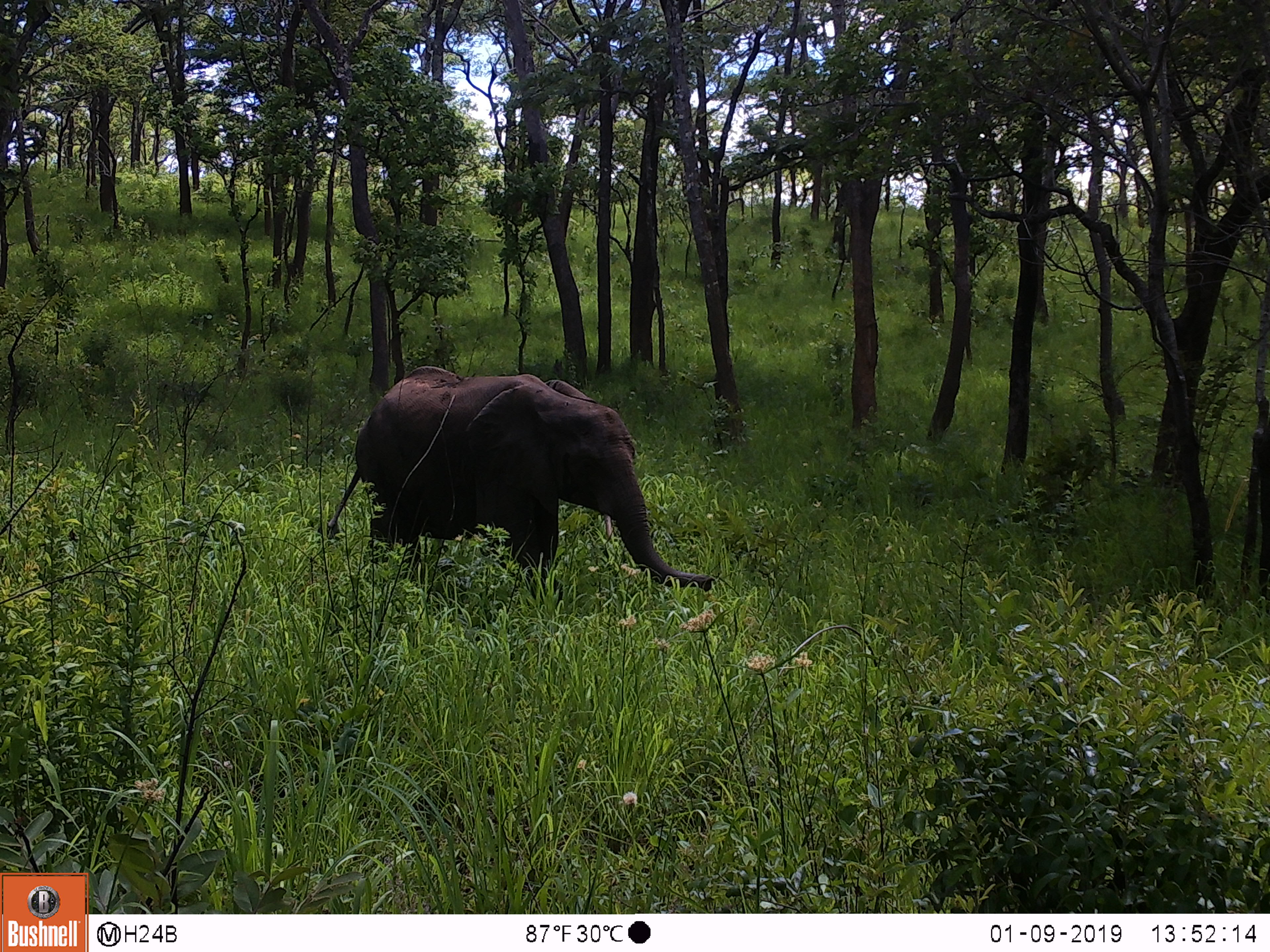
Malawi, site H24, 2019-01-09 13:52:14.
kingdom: Animalia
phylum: Chordata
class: Mammalia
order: Proboscidea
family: Elephantidae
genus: Loxodonta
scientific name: Loxodonta africana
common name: african savanna elephant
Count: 1.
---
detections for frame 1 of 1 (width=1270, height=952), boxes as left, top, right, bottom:
african savanna elephant: 325, 363, 712, 592